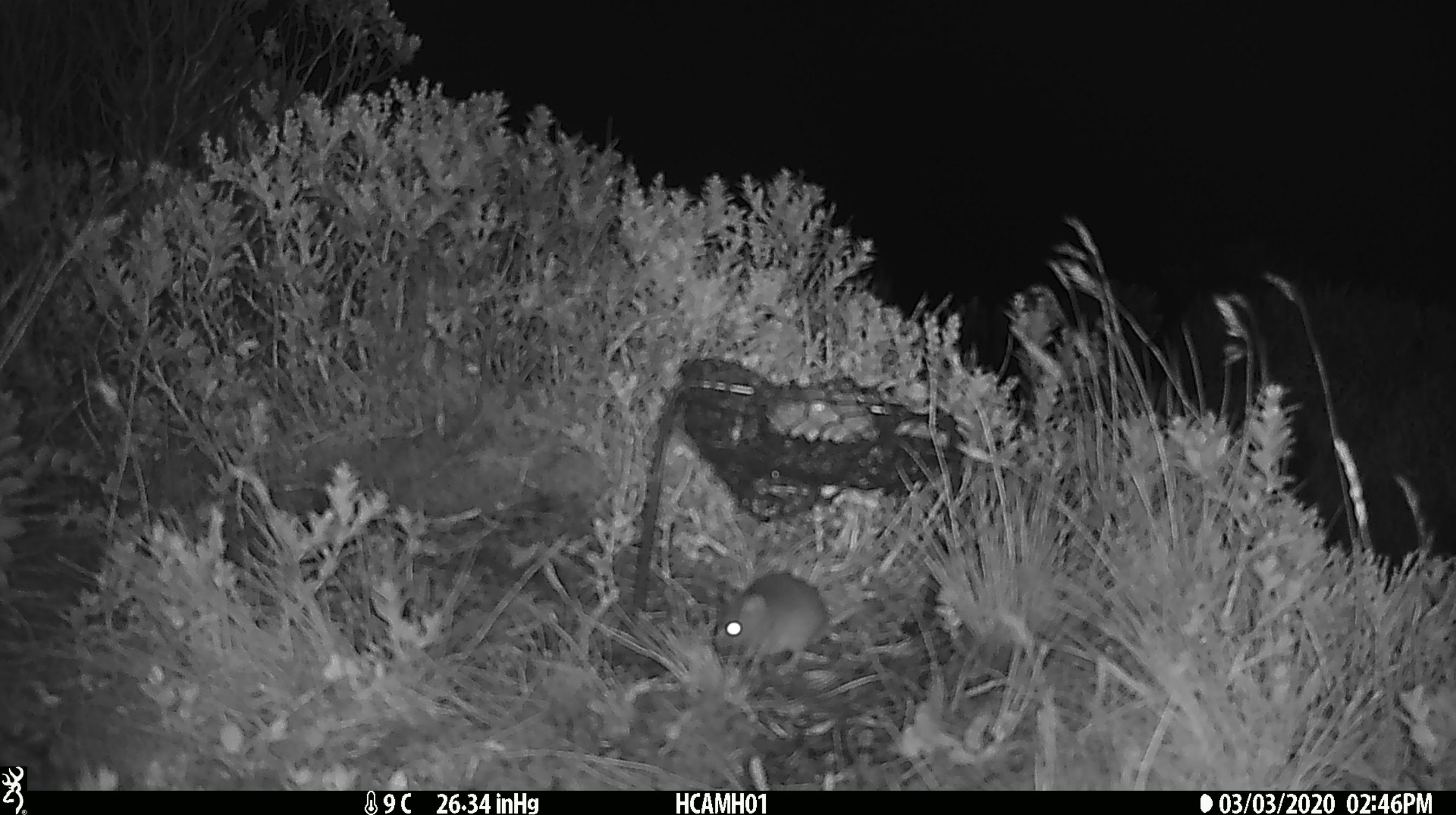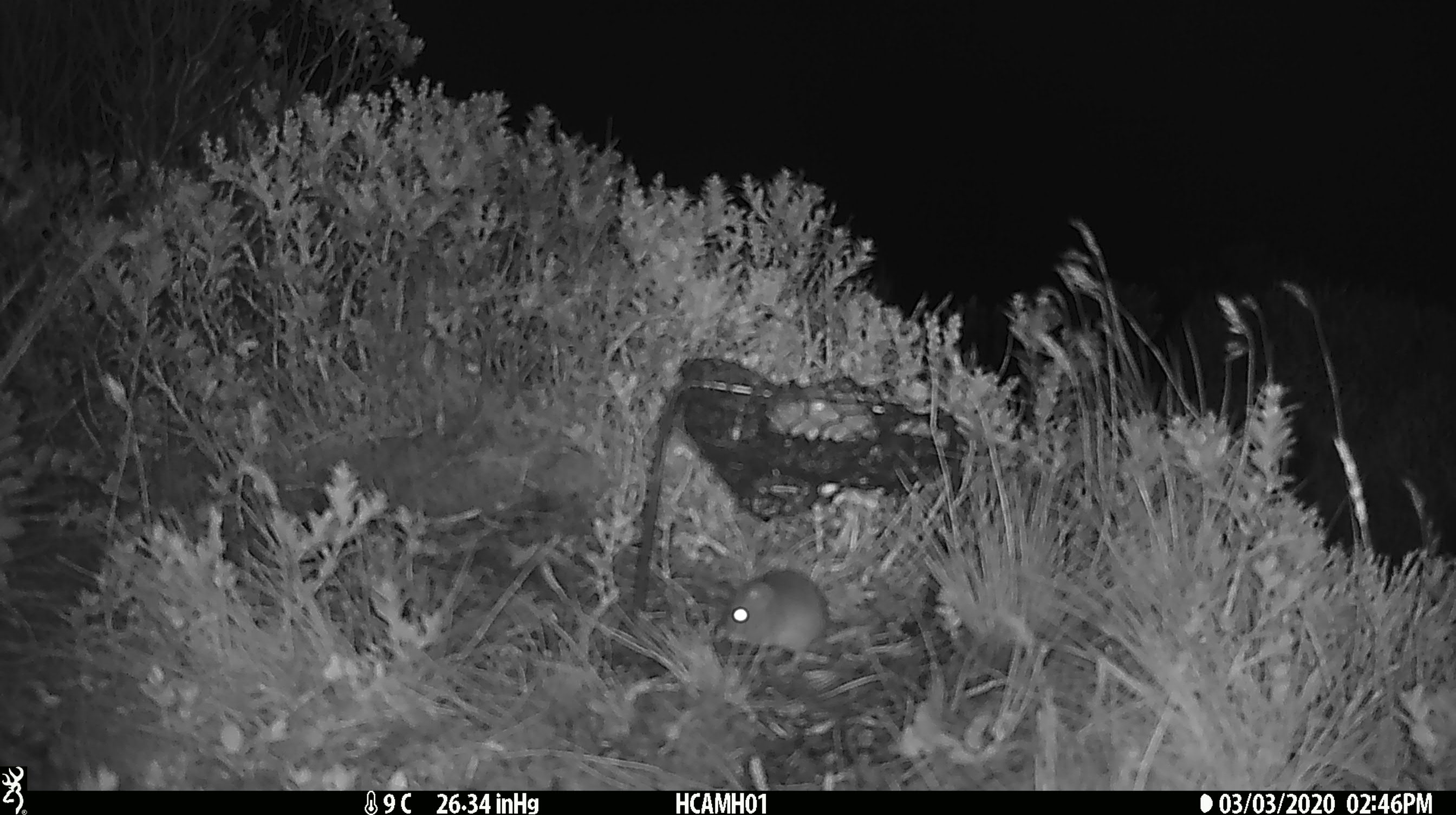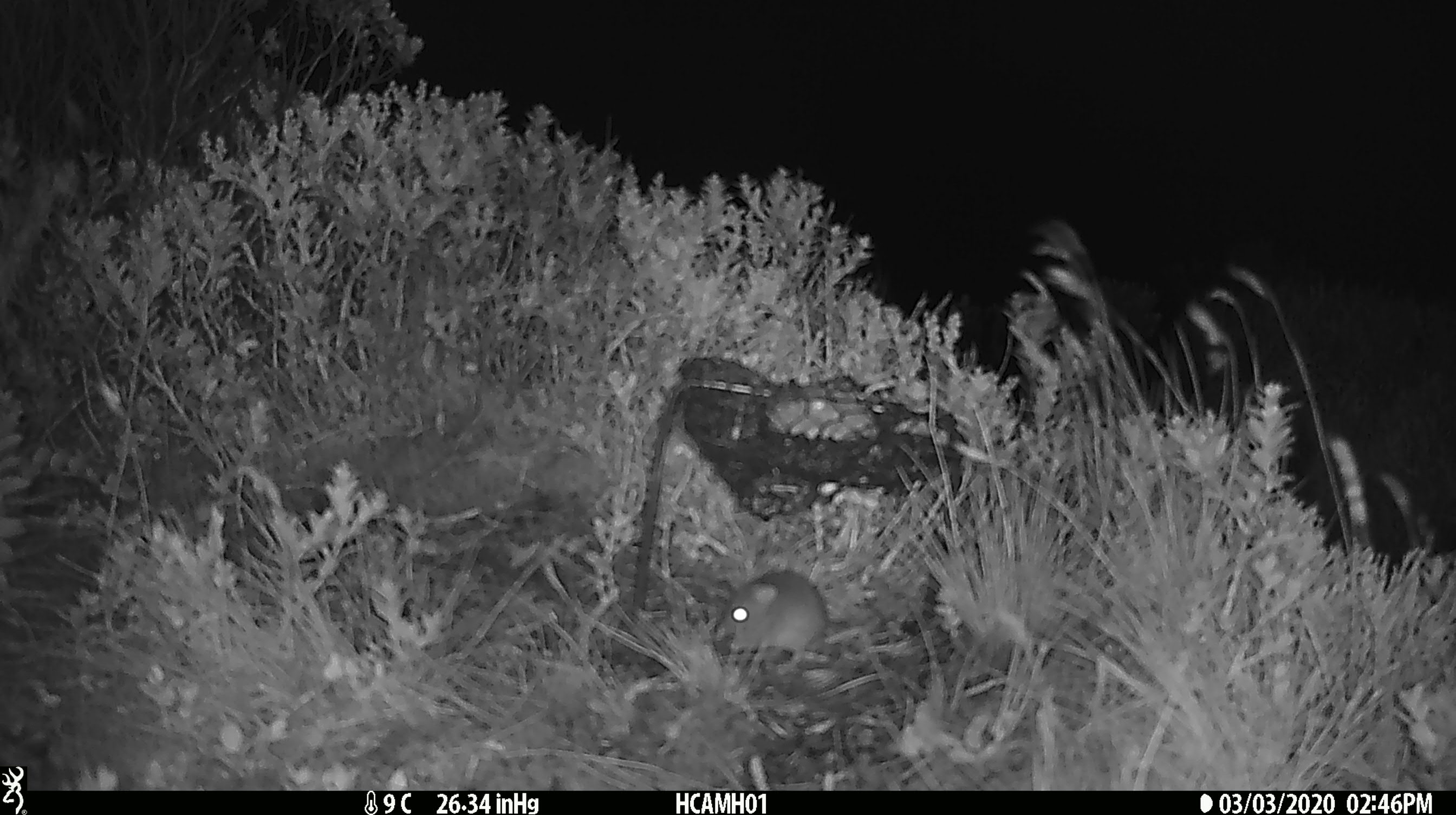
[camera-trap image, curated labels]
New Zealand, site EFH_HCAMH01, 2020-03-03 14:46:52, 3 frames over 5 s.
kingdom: Animalia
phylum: Chordata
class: Mammalia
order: Rodentia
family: Muridae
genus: Mus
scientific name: Mus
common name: mouse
Mouse (Mus).